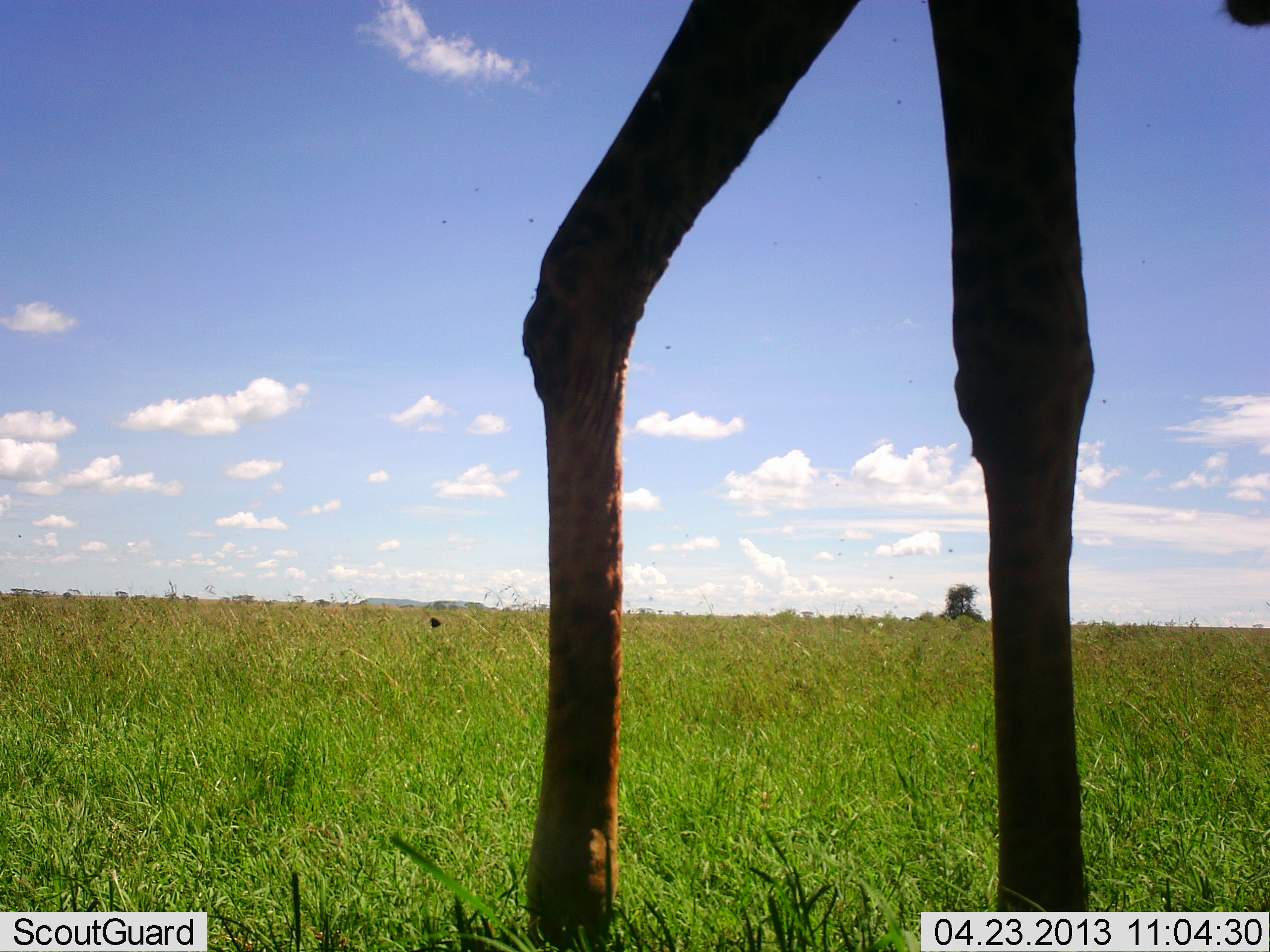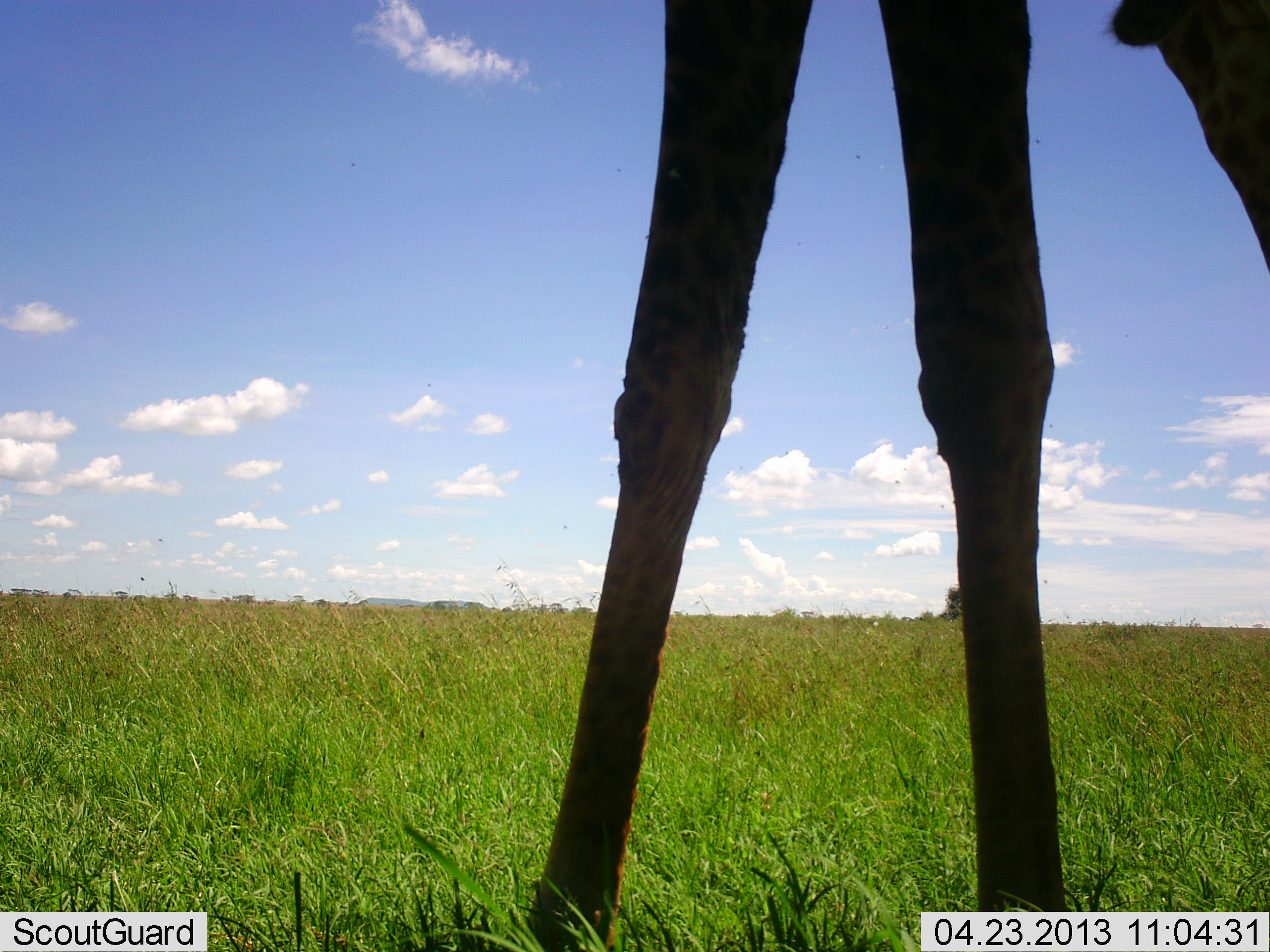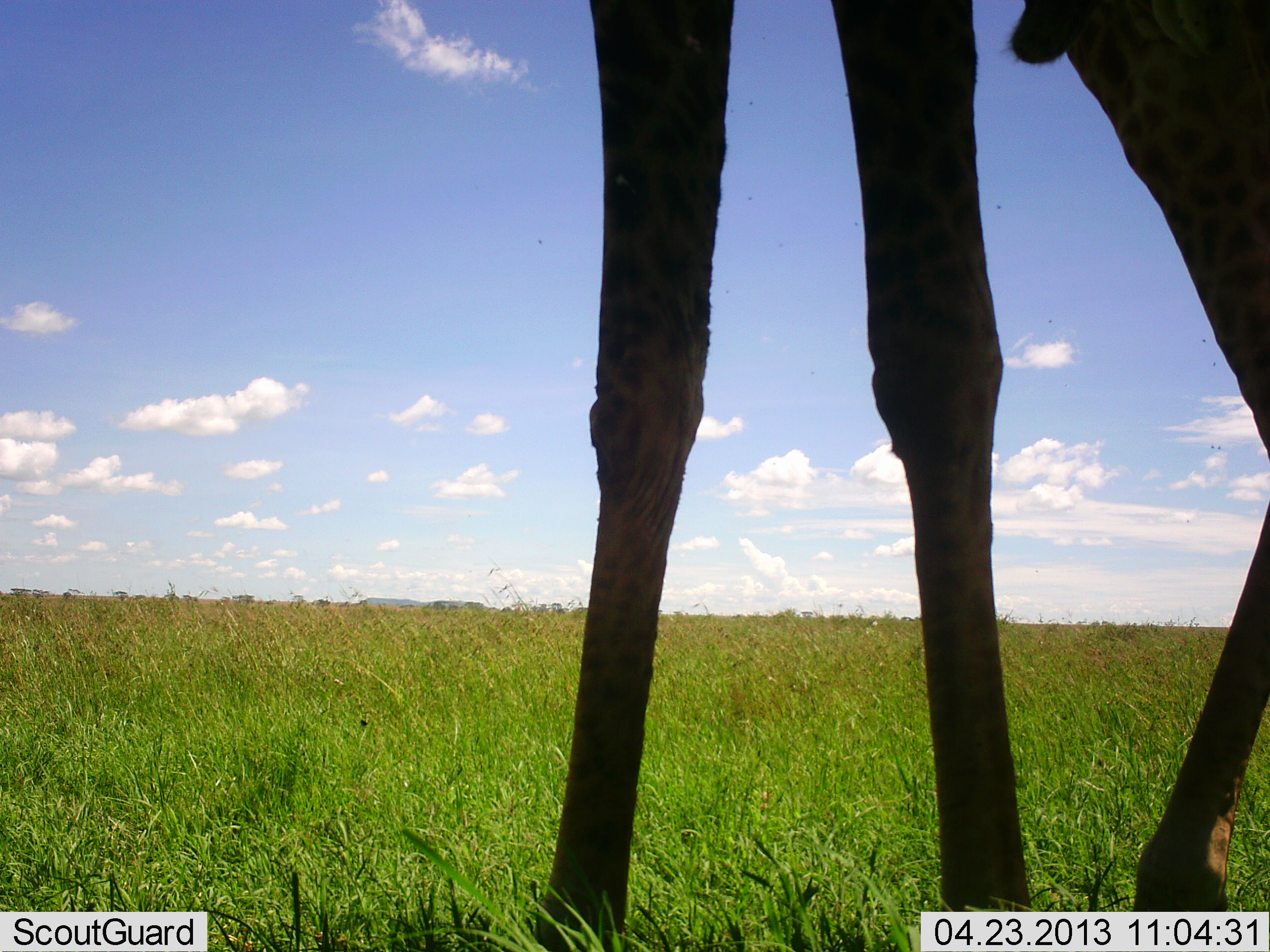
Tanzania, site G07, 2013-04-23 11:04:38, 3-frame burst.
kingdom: Animalia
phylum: Chordata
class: Mammalia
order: Artiodactyla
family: Giraffidae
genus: Giraffa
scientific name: Giraffa camelopardalis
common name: giraffe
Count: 1.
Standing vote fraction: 41%.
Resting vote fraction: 0%.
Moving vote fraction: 54%.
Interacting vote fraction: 0%.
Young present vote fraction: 0%.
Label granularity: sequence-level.